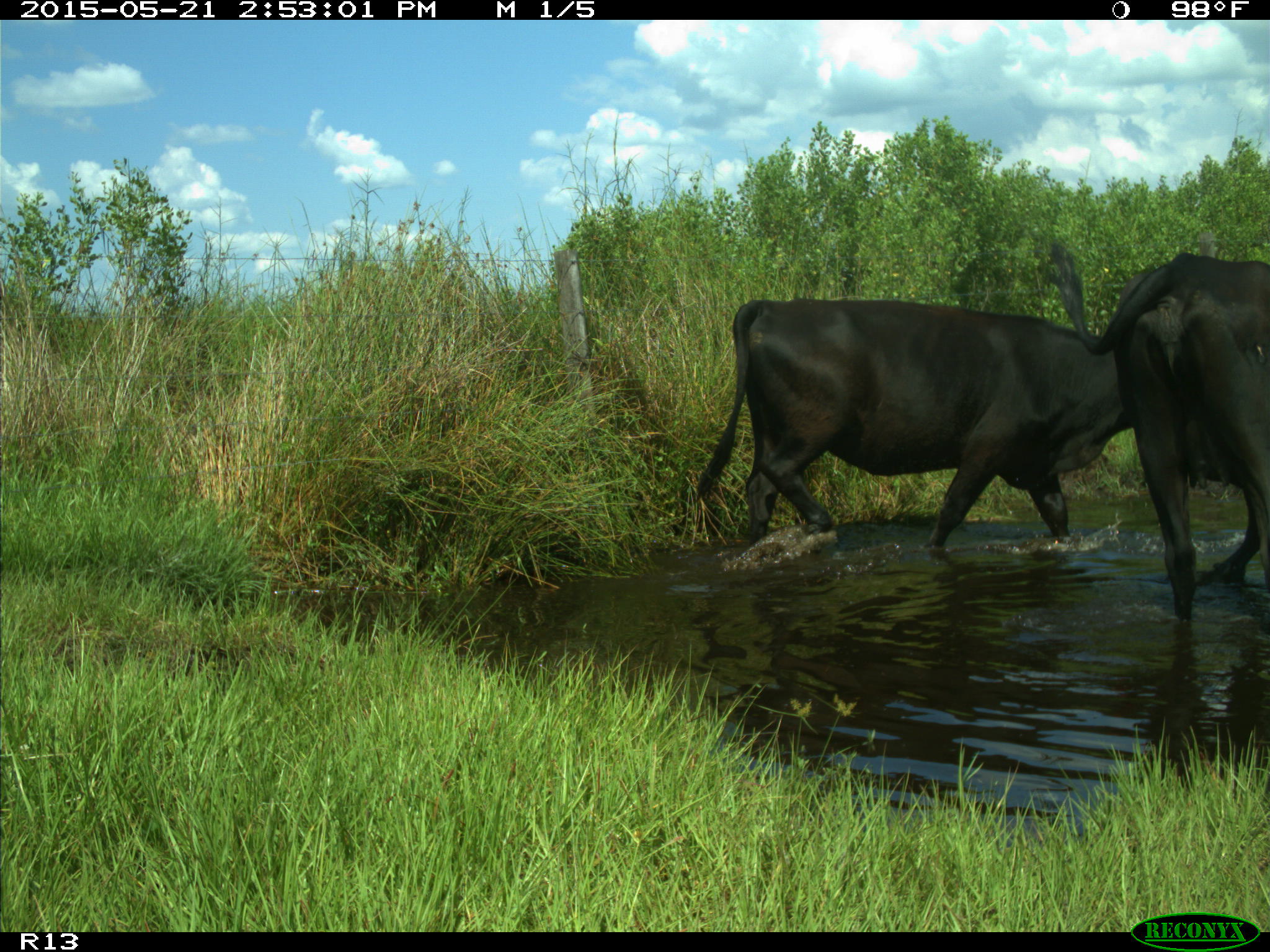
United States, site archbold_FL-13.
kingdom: Animalia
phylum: Chordata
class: Mammalia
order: Artiodactyla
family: Bovidae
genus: Bos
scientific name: Bos taurus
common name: domestic cow